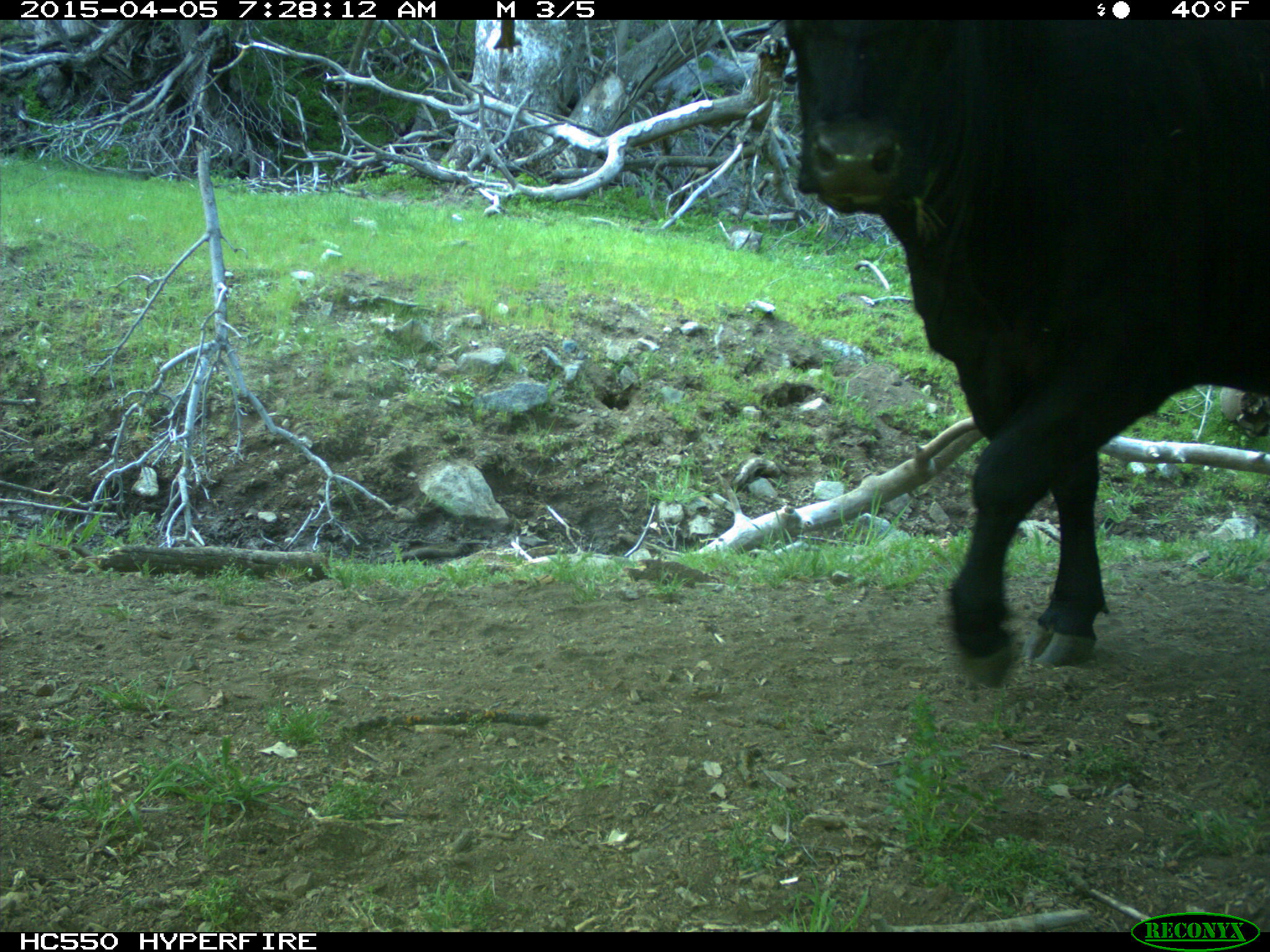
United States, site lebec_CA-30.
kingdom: Animalia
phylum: Chordata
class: Mammalia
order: Artiodactyla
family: Bovidae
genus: Bos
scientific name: Bos taurus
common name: domestic cow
Bos taurus (domestic cow).